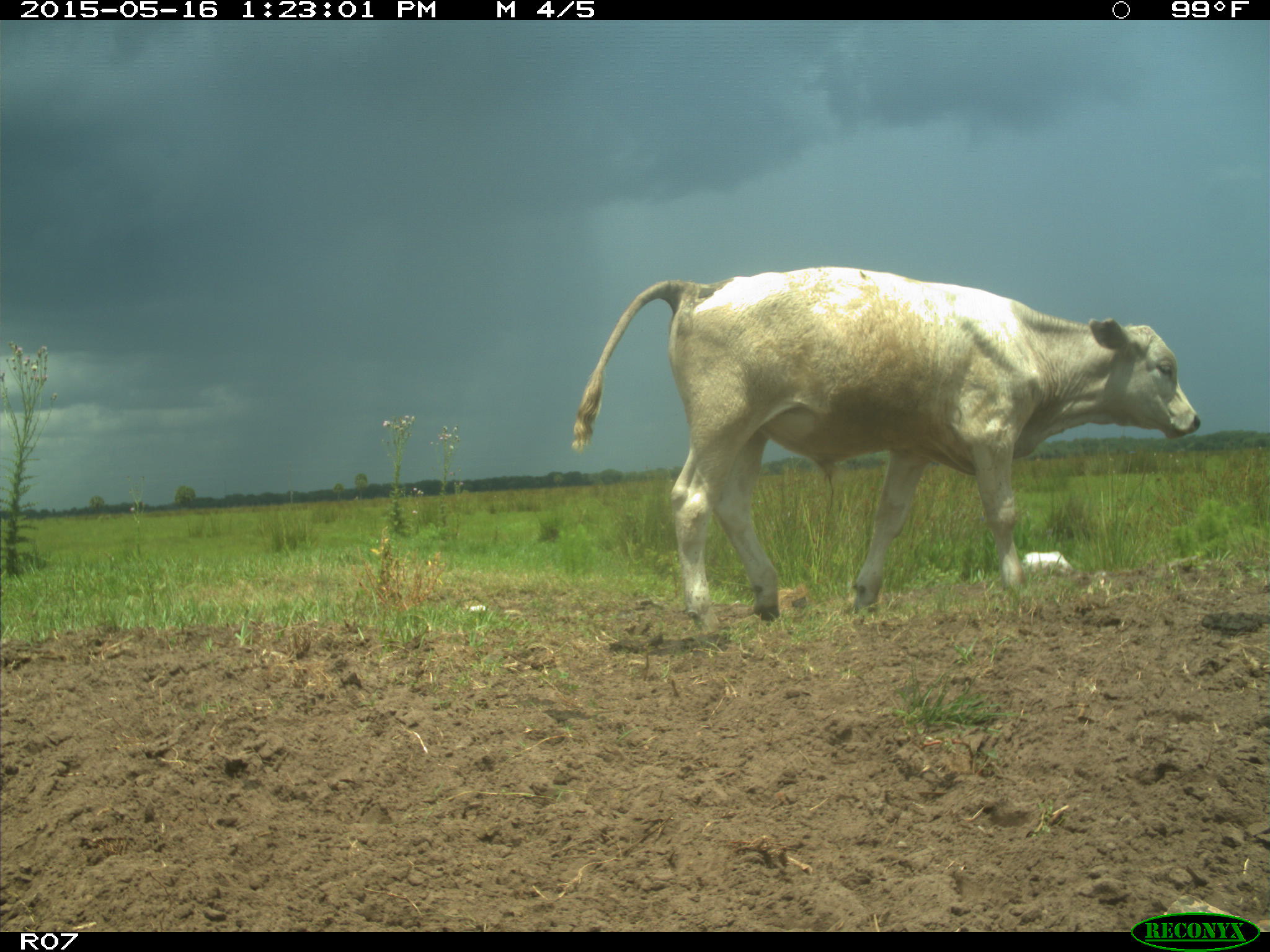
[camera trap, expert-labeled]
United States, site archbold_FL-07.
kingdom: Animalia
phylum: Chordata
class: Mammalia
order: Artiodactyla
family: Bovidae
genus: Bos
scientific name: Bos taurus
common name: domestic cow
Bos taurus (domestic cow).